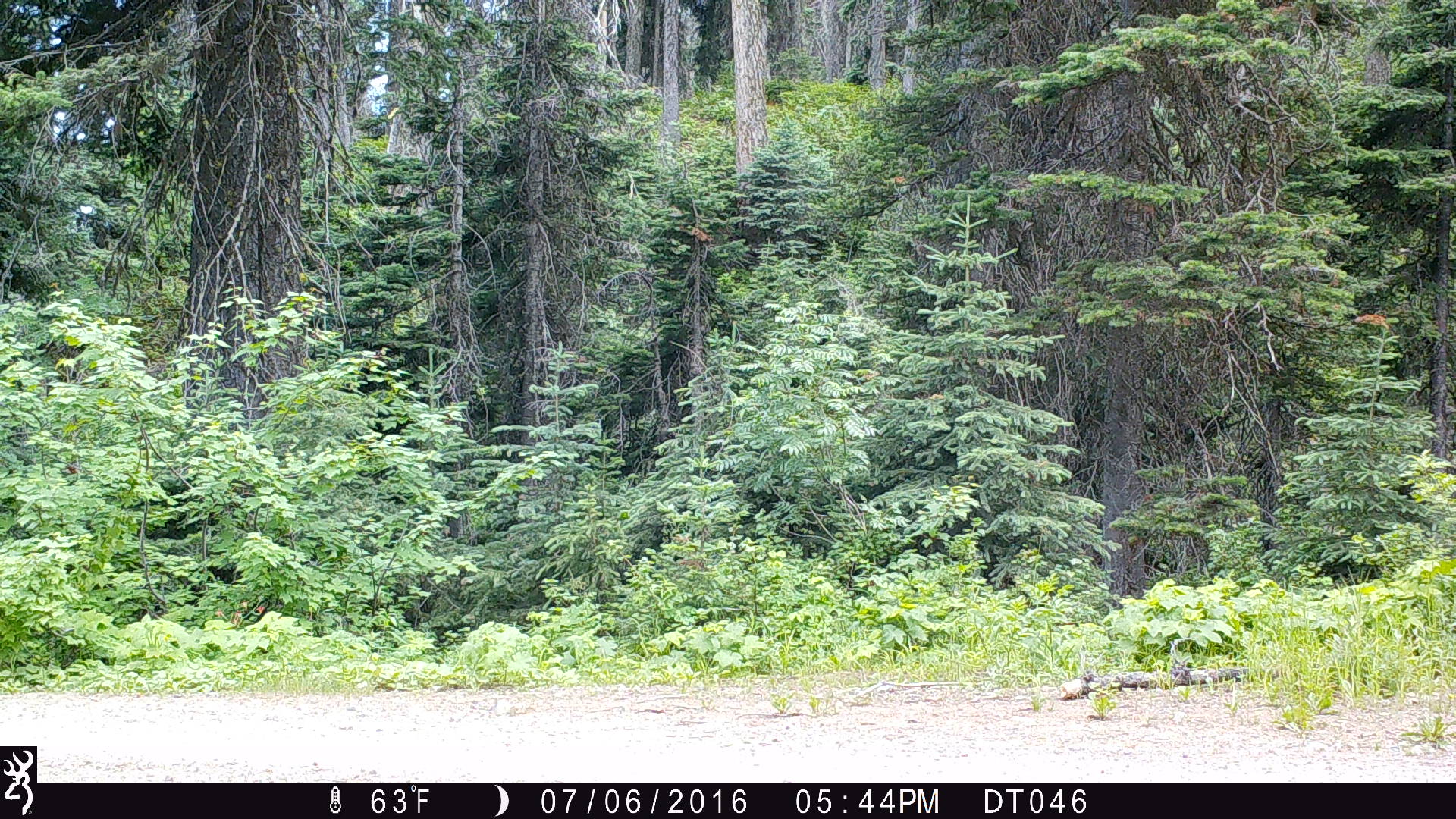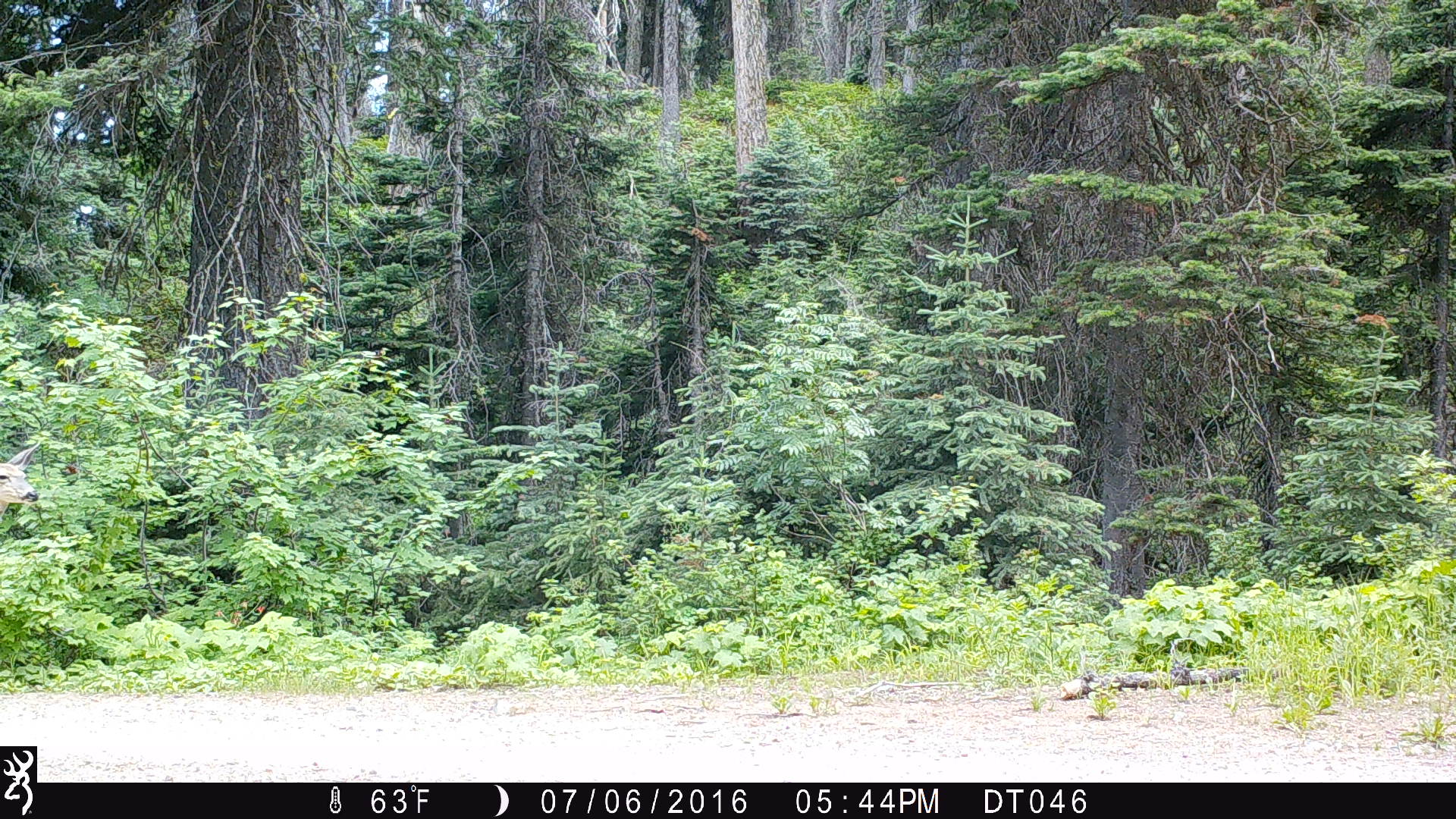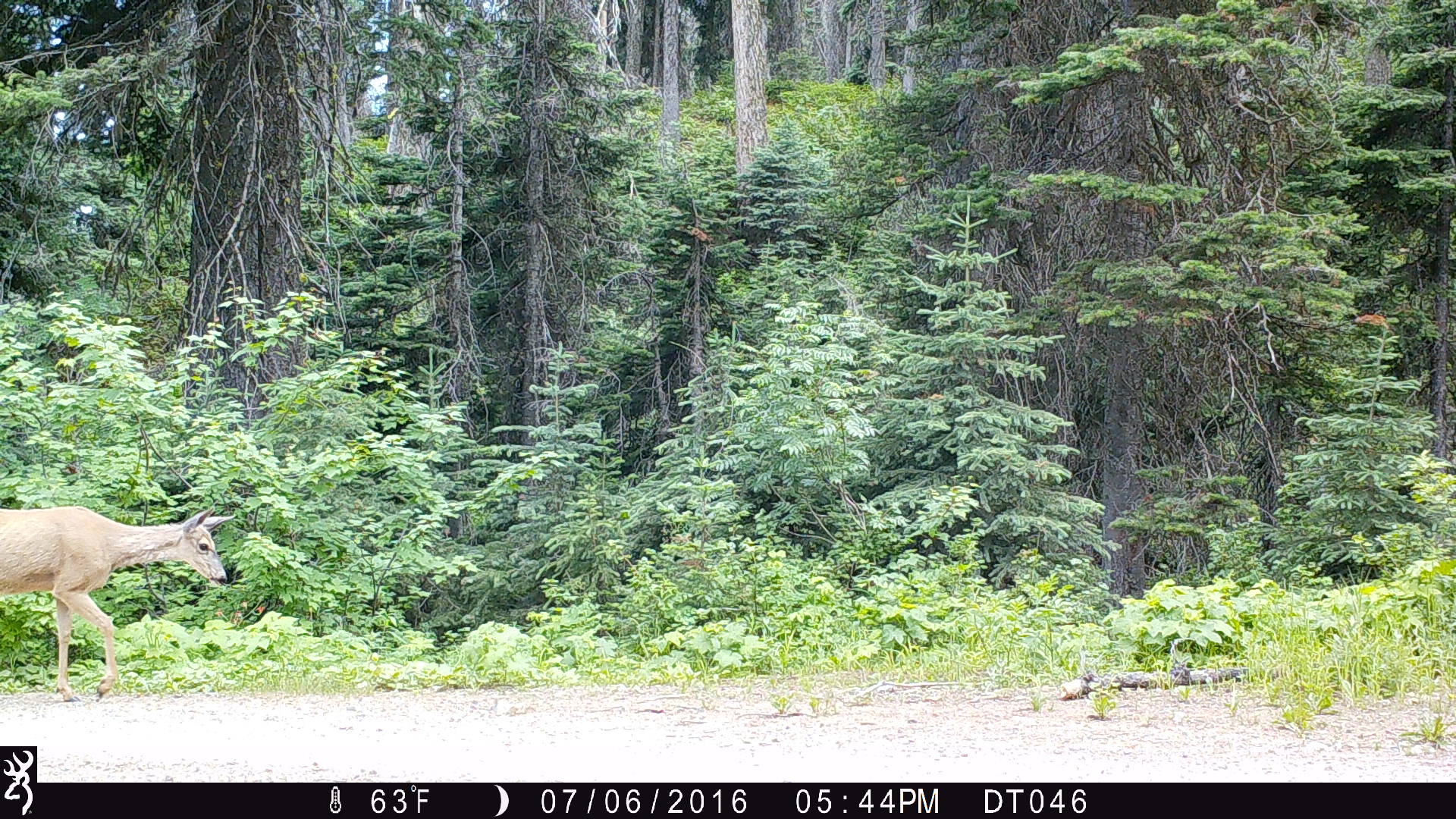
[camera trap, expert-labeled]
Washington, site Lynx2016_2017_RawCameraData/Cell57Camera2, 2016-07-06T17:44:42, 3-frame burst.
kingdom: Animalia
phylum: Chordata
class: Mammalia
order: Artiodactyla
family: Cervidae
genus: Odocoileus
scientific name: Odocoileus hemionus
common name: mule deer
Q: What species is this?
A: Odocoileus hemionus (mule deer).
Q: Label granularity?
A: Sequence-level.